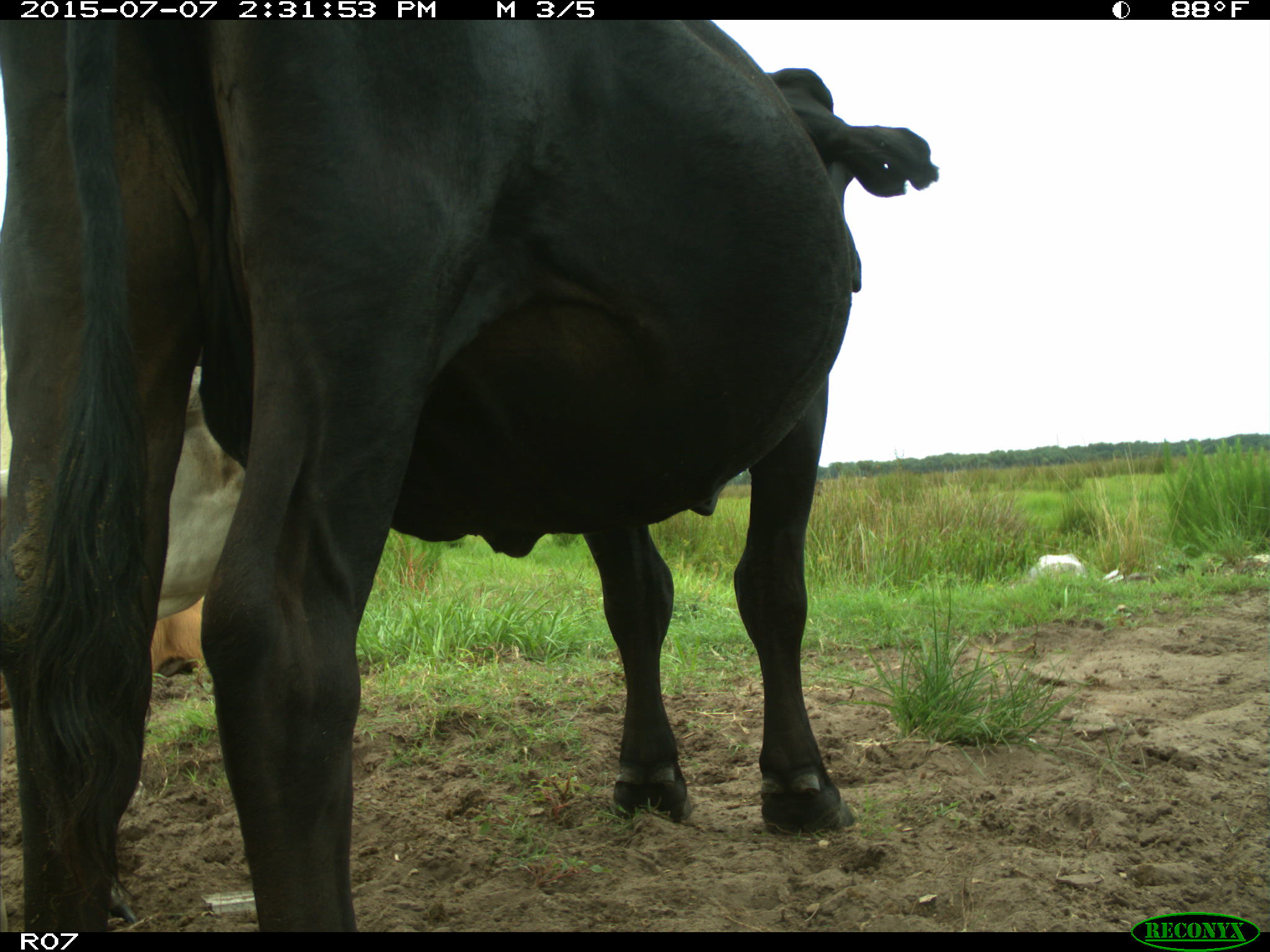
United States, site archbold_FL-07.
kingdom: Animalia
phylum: Chordata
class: Mammalia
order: Artiodactyla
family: Bovidae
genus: Bos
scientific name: Bos taurus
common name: domestic cow